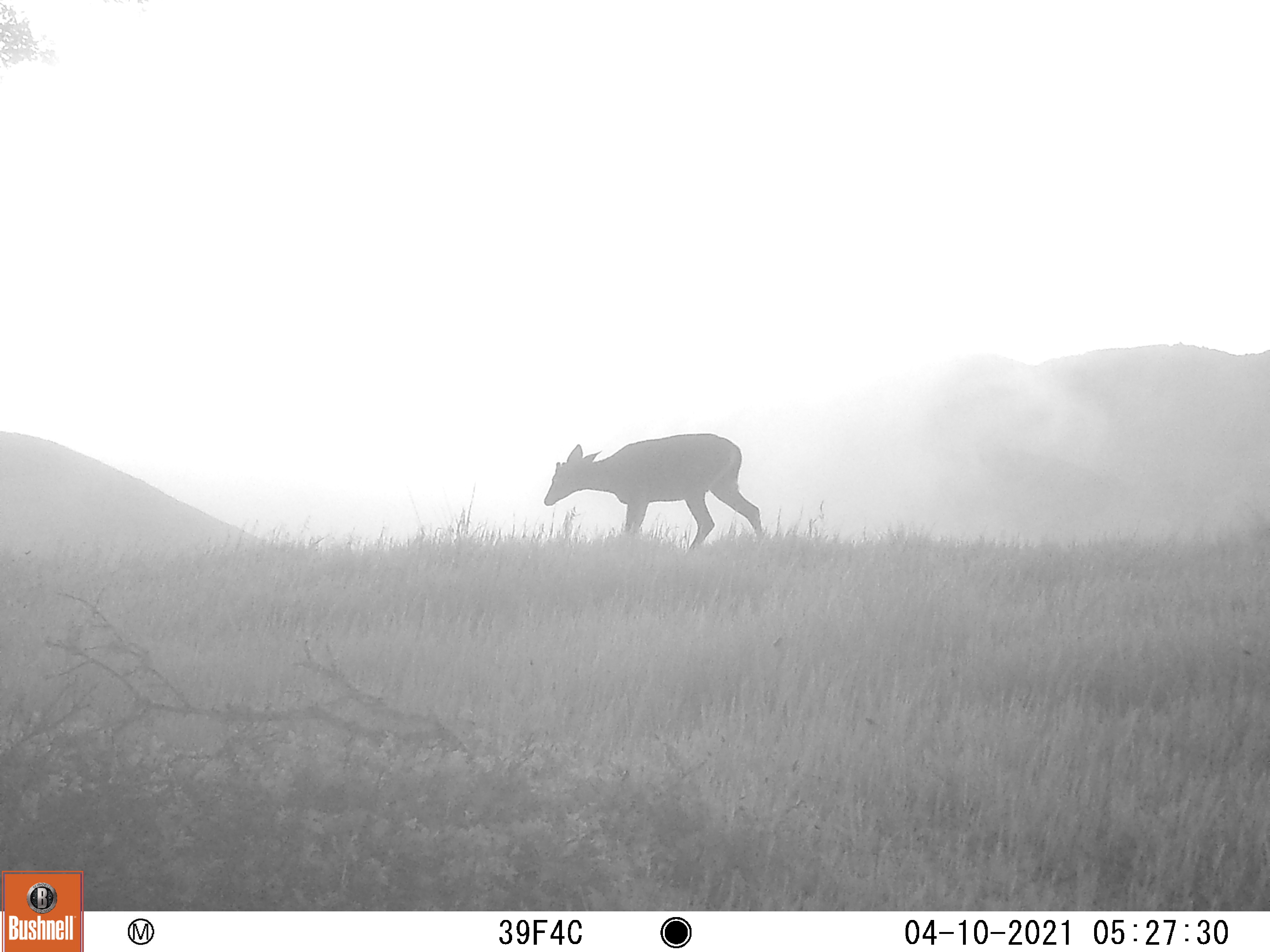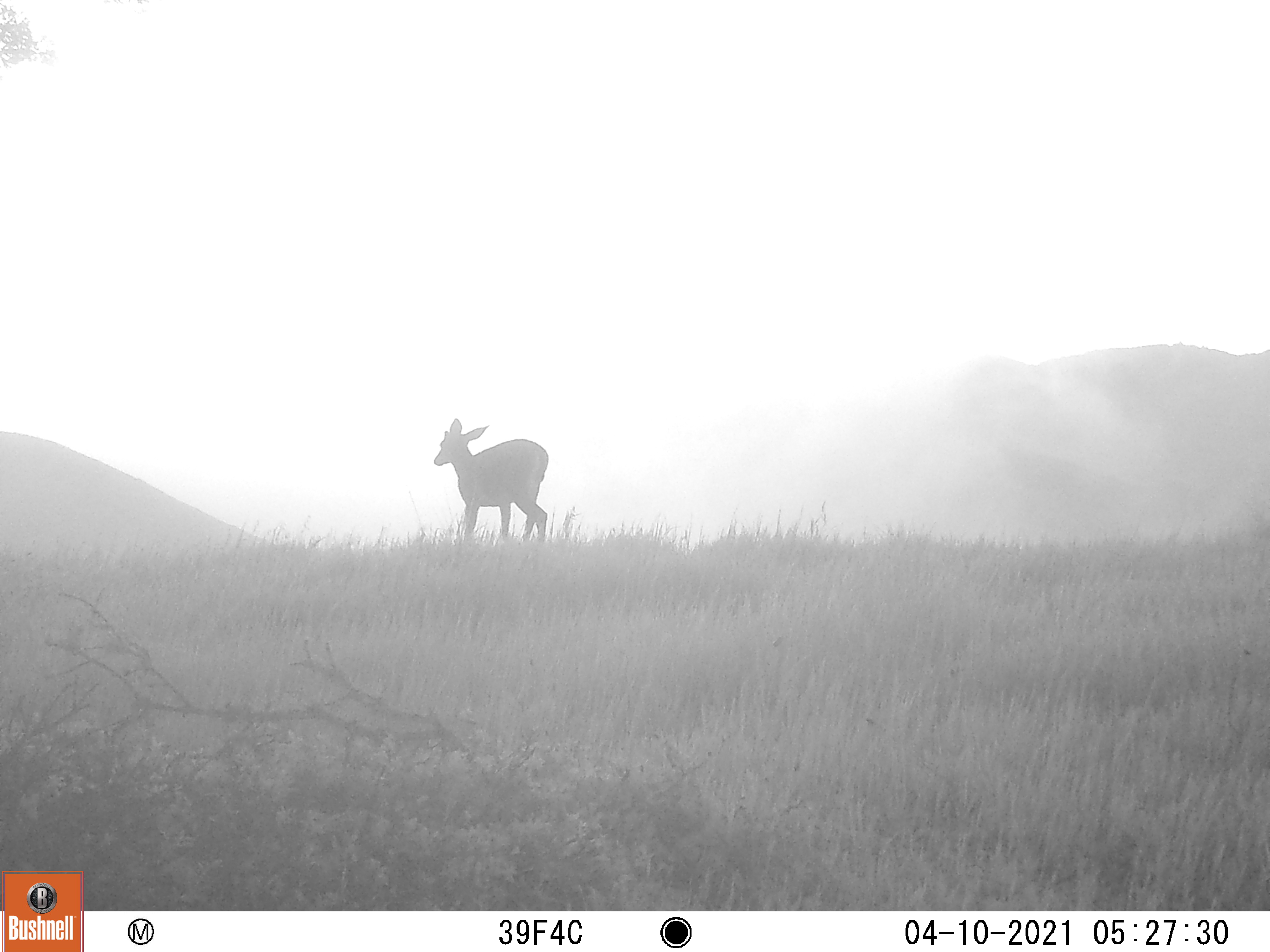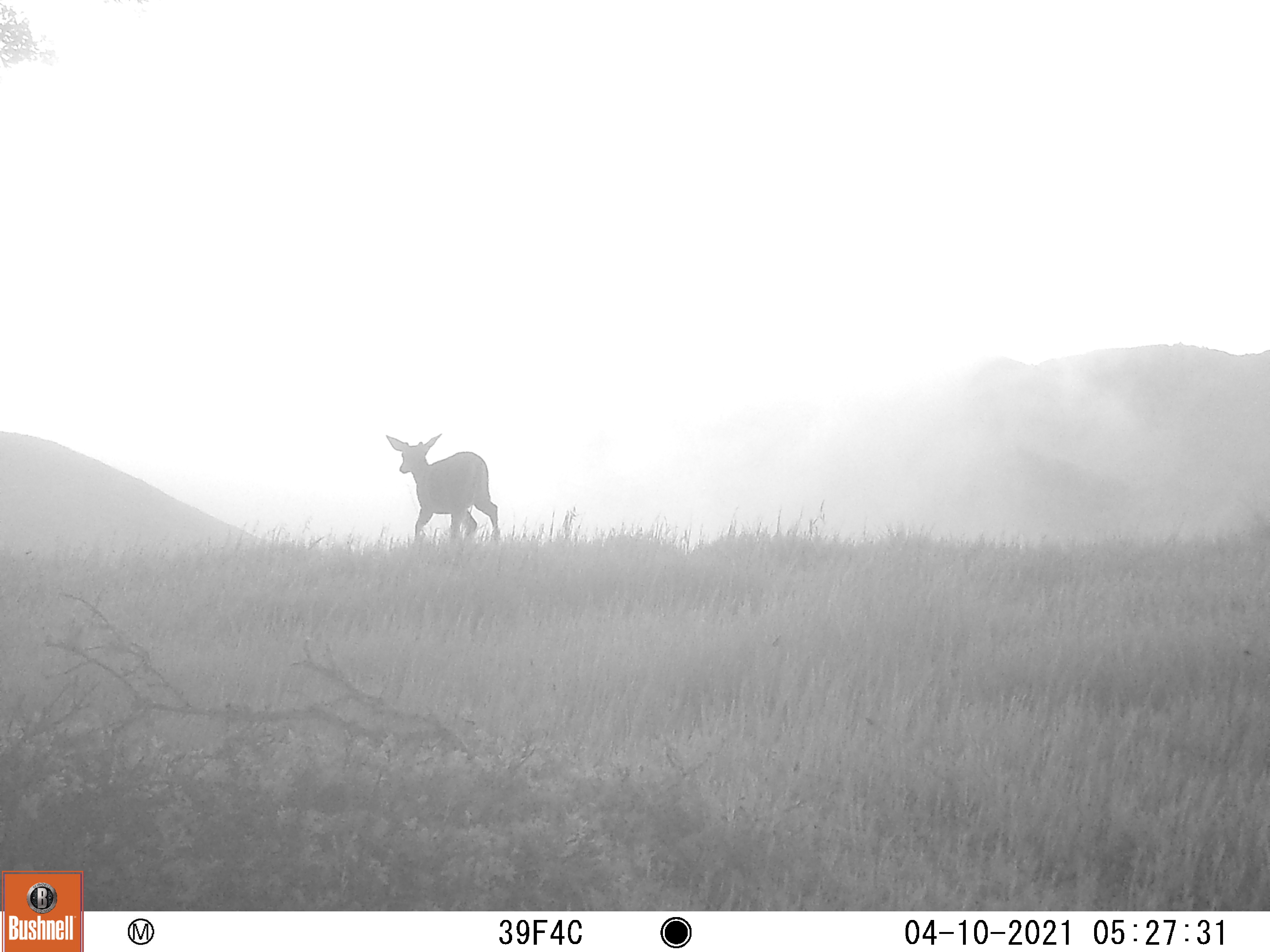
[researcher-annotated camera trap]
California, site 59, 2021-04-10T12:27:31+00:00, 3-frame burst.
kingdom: Animalia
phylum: Chordata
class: Mammalia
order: Artiodactyla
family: Cervidae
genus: Odocoileus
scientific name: Odocoileus hemionus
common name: mule deer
Mule deer (Odocoileus hemionus).